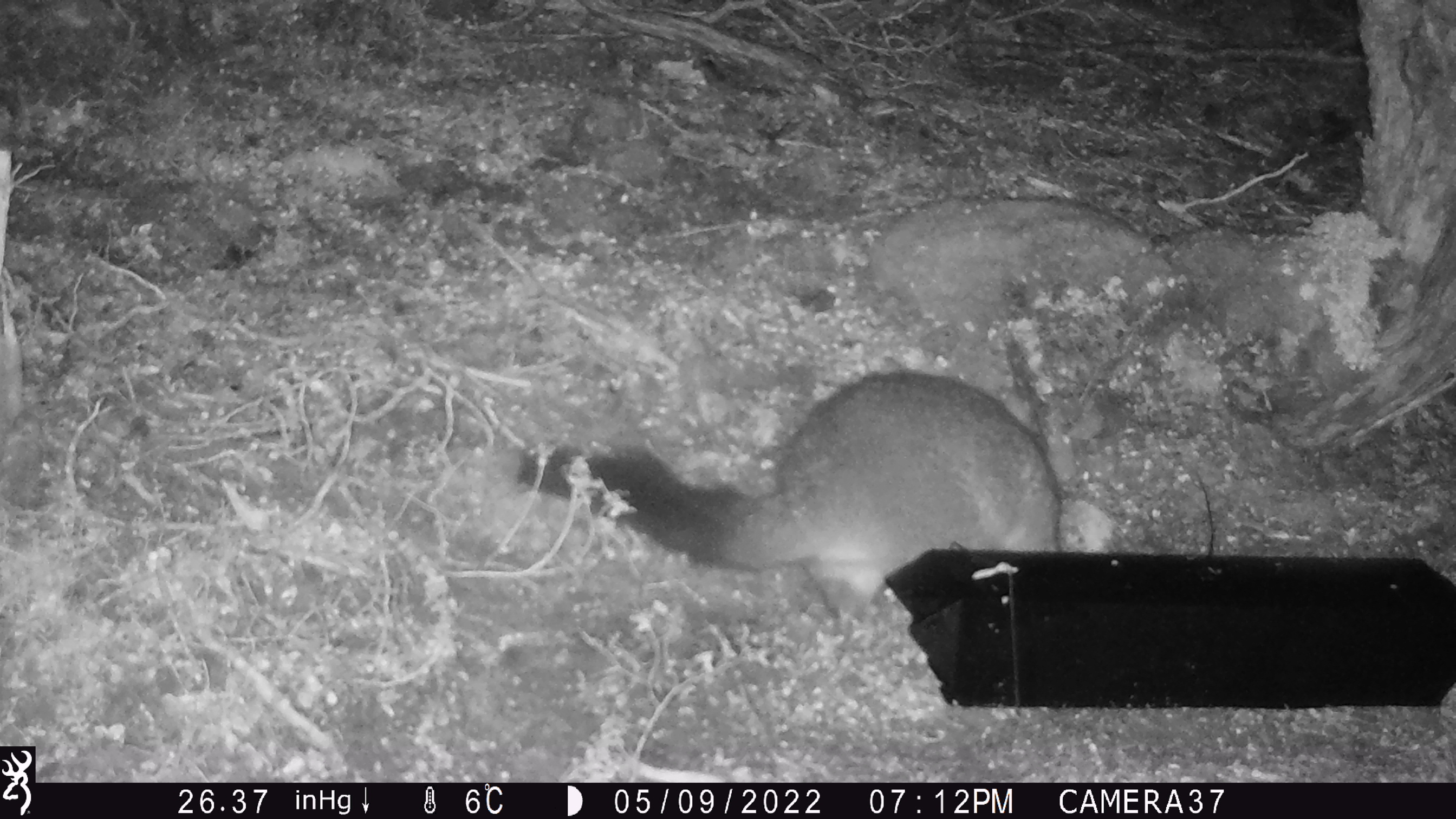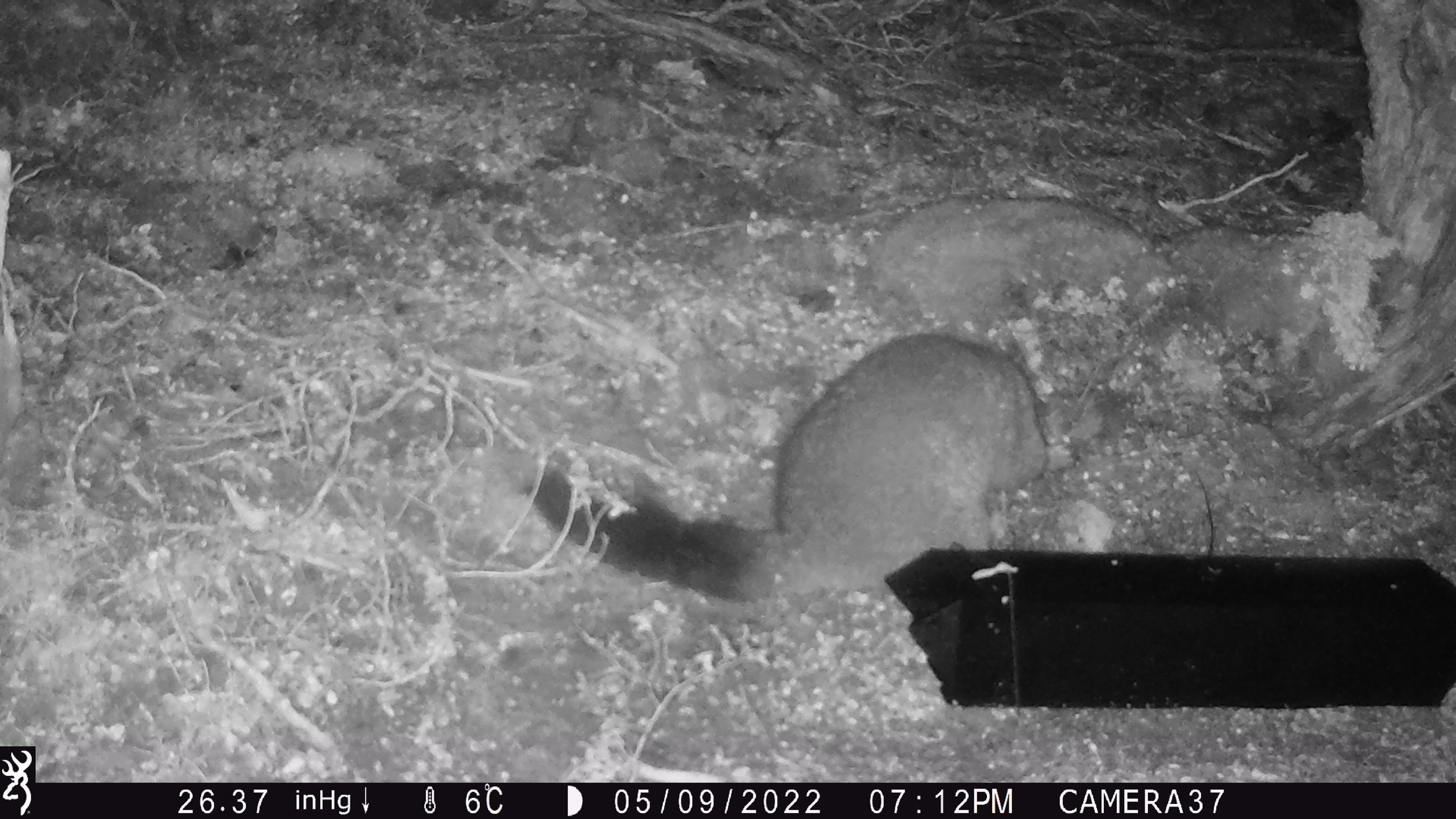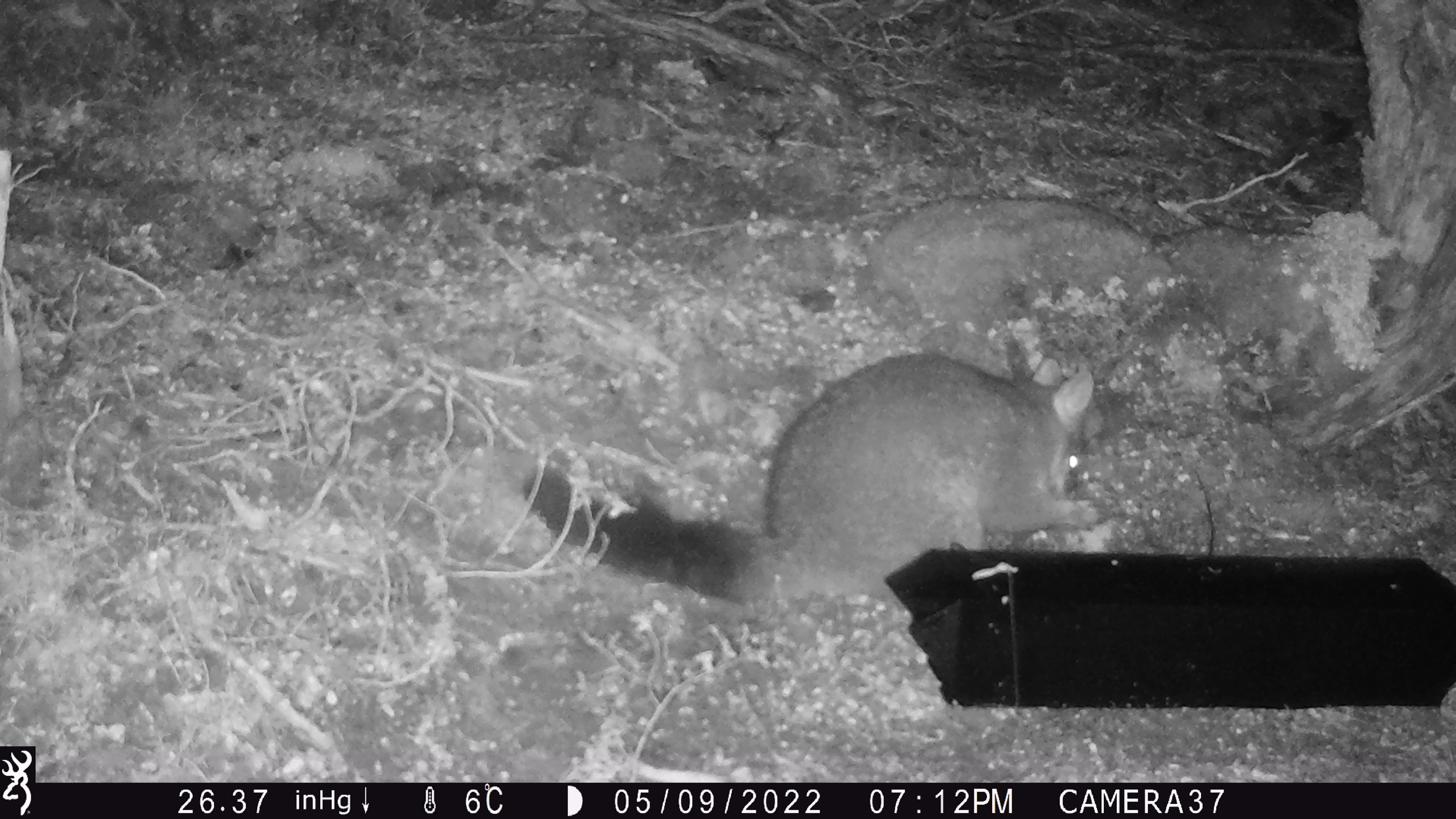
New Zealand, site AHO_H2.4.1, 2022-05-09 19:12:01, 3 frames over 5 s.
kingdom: Animalia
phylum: Chordata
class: Mammalia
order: Diprotodontia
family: Phalangeridae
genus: Trichosurus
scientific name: Trichosurus vulpecula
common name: common brushtail possum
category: possum